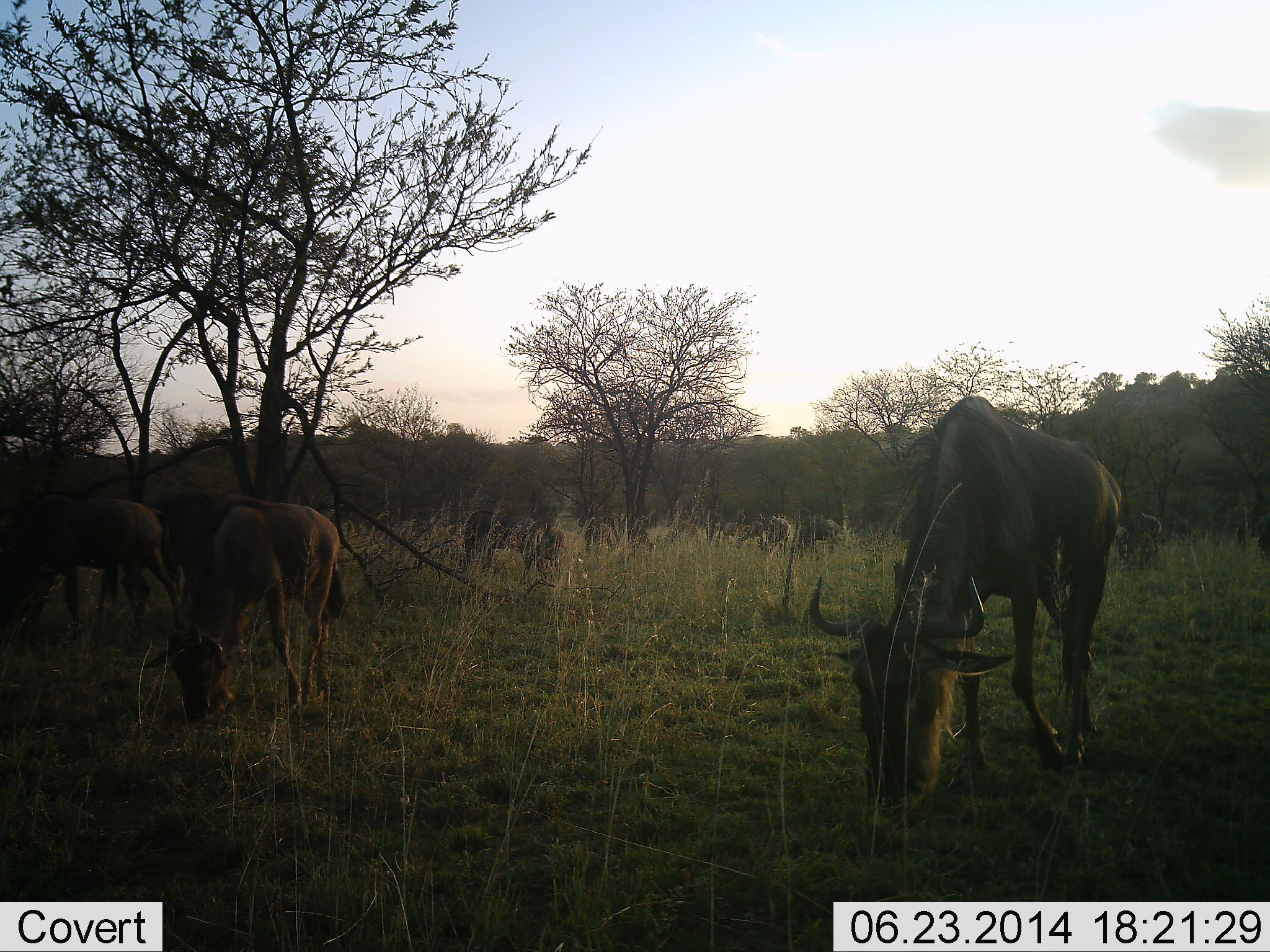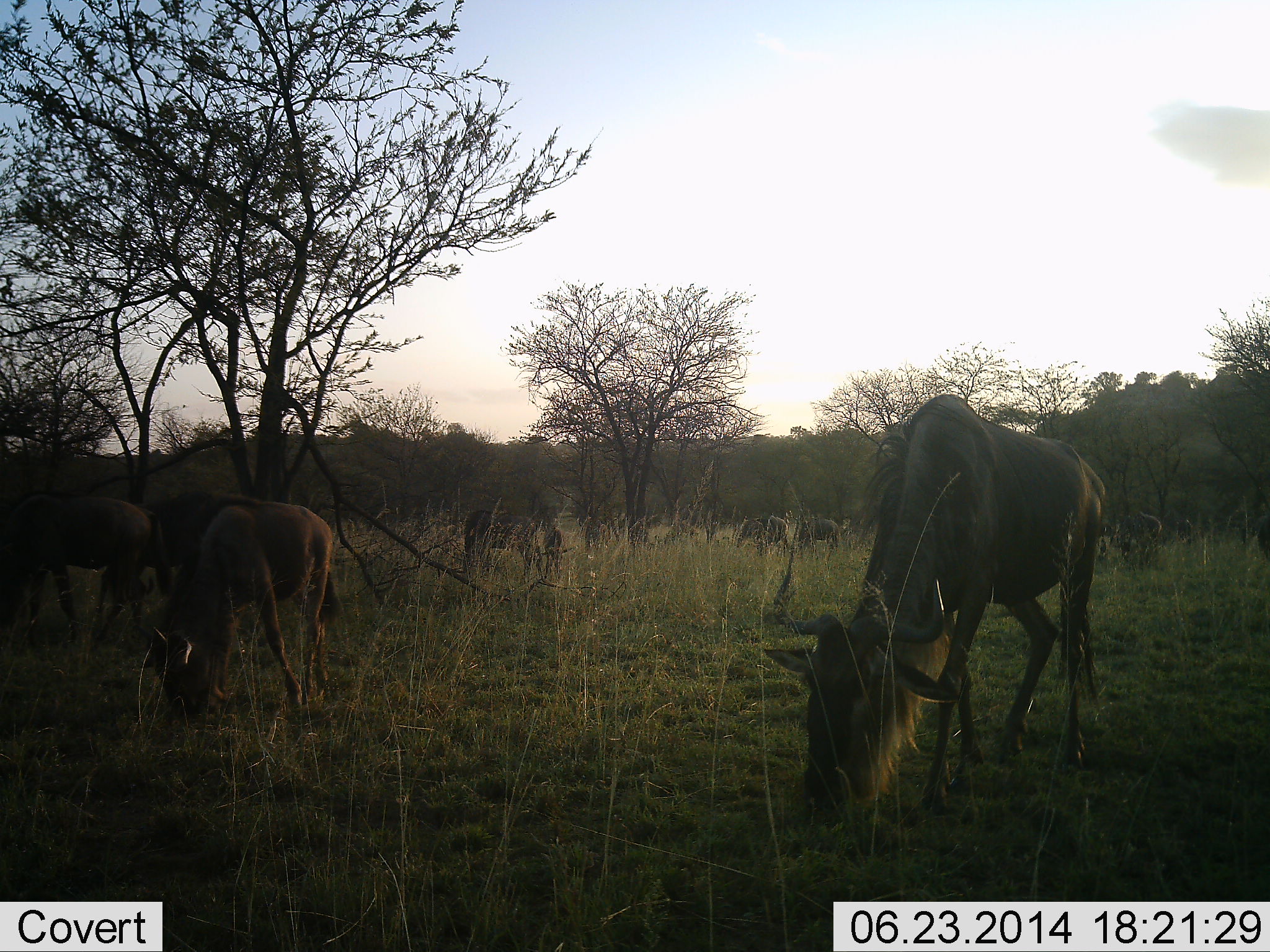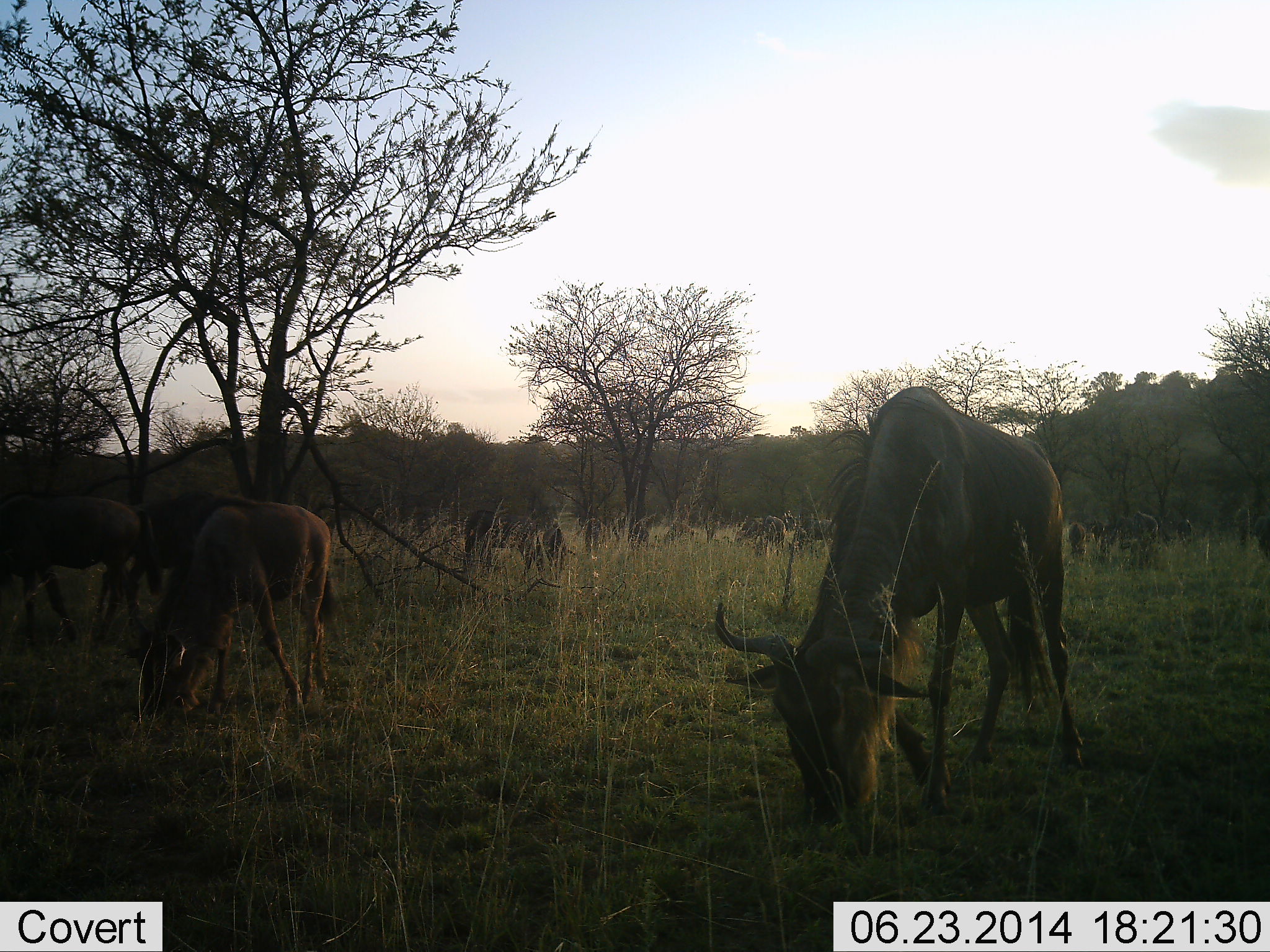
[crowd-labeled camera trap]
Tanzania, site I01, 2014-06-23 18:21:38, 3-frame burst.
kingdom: Animalia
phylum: Chordata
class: Mammalia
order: Artiodactyla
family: Bovidae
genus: Connochaetes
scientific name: Connochaetes taurinus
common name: blue wildebeest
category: wildebeest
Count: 9.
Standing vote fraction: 30%.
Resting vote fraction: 0%.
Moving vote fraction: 10%.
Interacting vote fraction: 0%.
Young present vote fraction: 10%.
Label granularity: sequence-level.